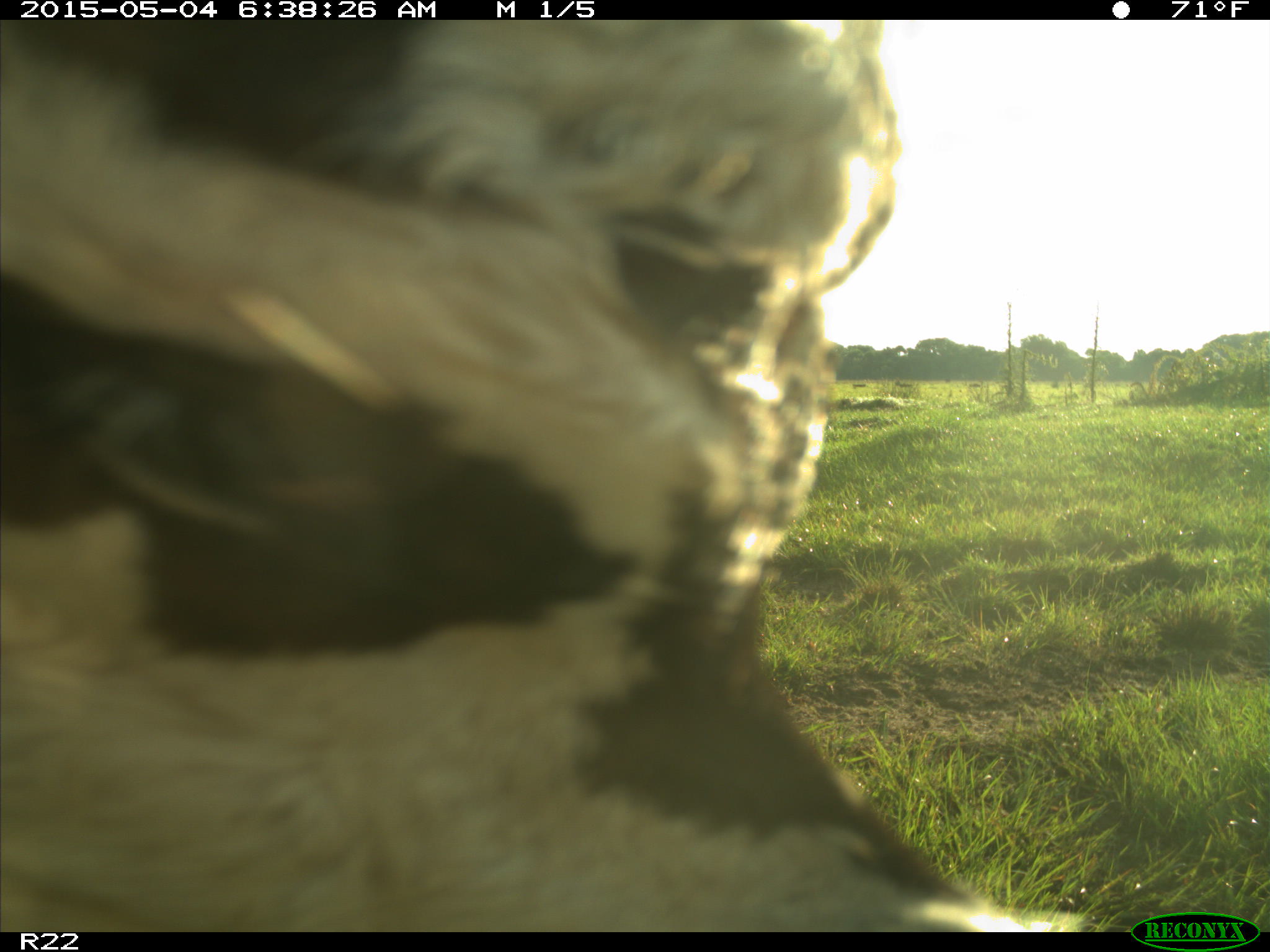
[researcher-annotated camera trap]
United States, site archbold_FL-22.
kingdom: Animalia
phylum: Chordata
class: Mammalia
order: Artiodactyla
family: Bovidae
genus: Bos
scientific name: Bos taurus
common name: domestic cow